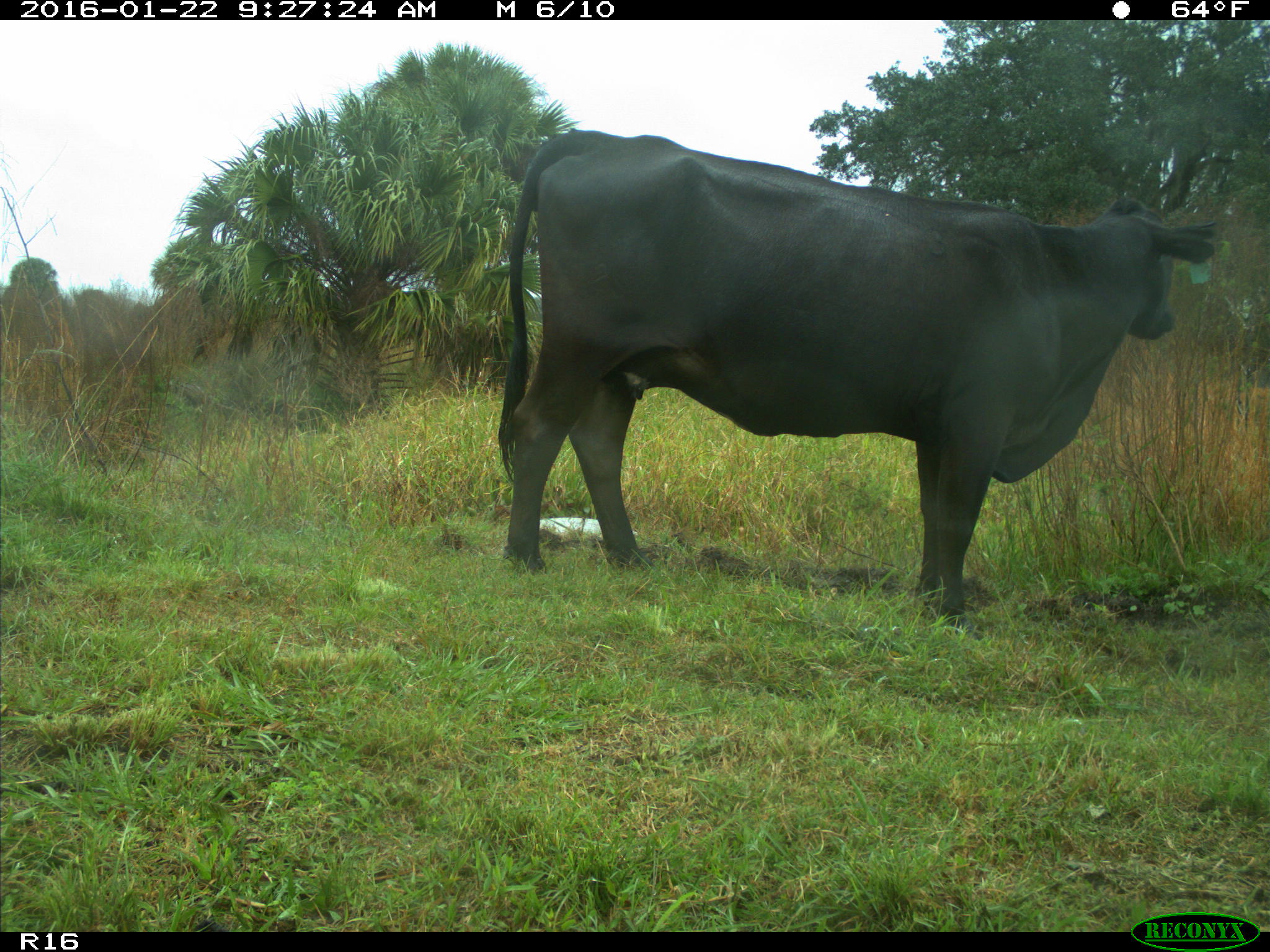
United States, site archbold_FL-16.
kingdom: Animalia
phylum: Chordata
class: Mammalia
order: Artiodactyla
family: Bovidae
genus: Bos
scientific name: Bos taurus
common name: domestic cow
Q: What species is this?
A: Bos taurus (domestic cow).